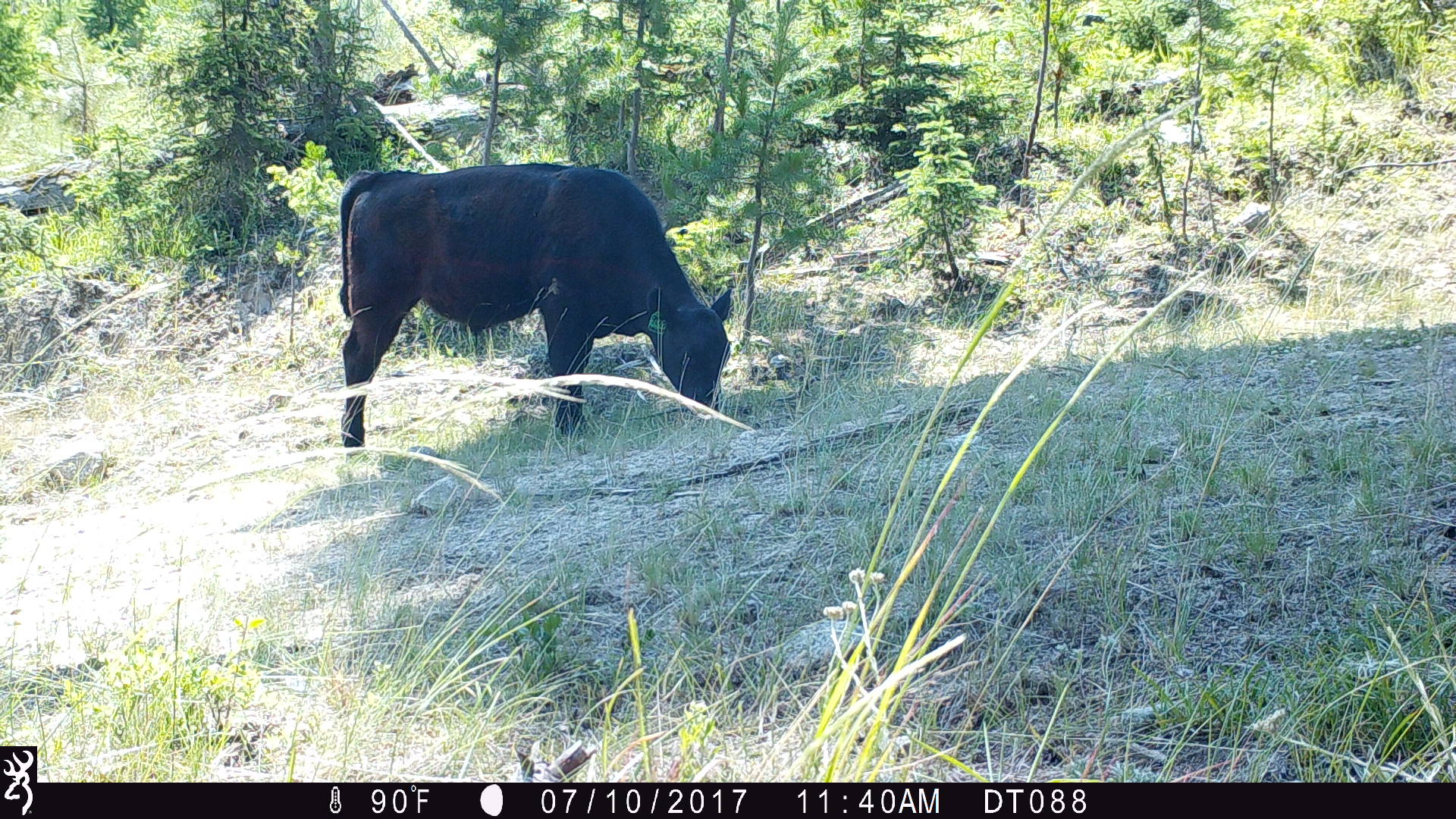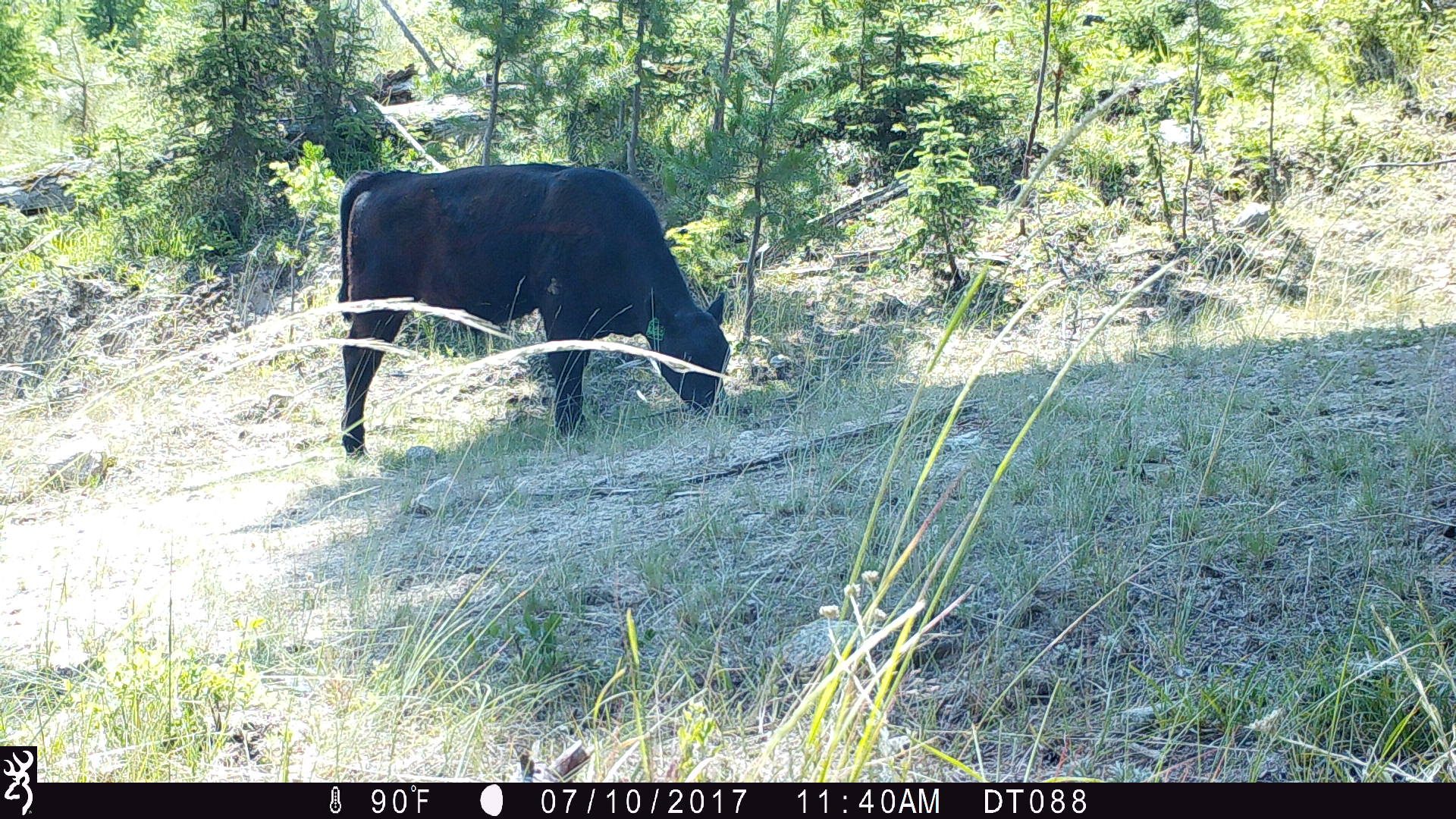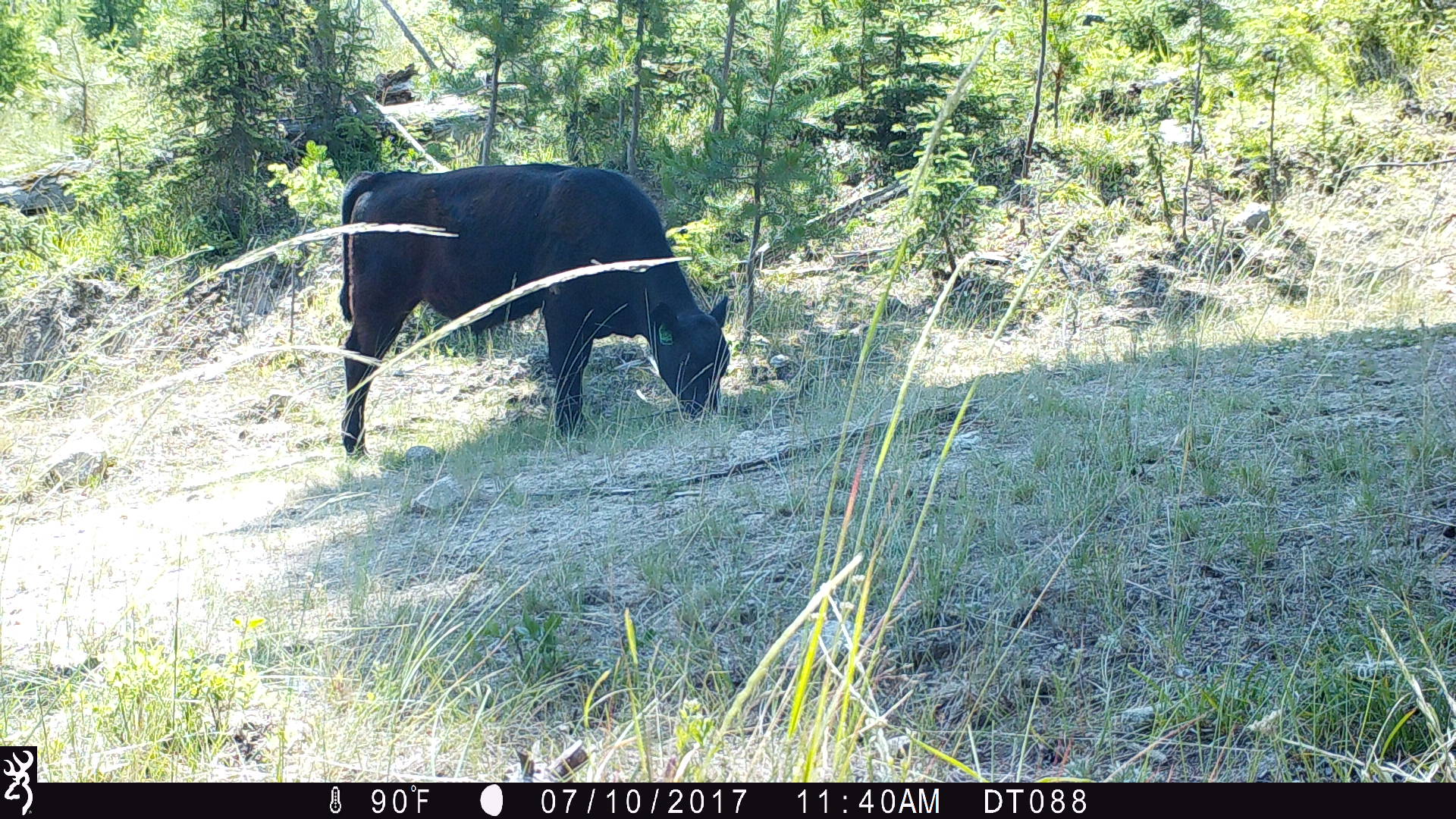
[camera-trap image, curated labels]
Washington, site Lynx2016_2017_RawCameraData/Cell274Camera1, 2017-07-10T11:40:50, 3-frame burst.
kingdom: Animalia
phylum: Chordata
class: Mammalia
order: Artiodactyla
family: Bovidae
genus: Bos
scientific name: Bos taurus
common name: domestic cattle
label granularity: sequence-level